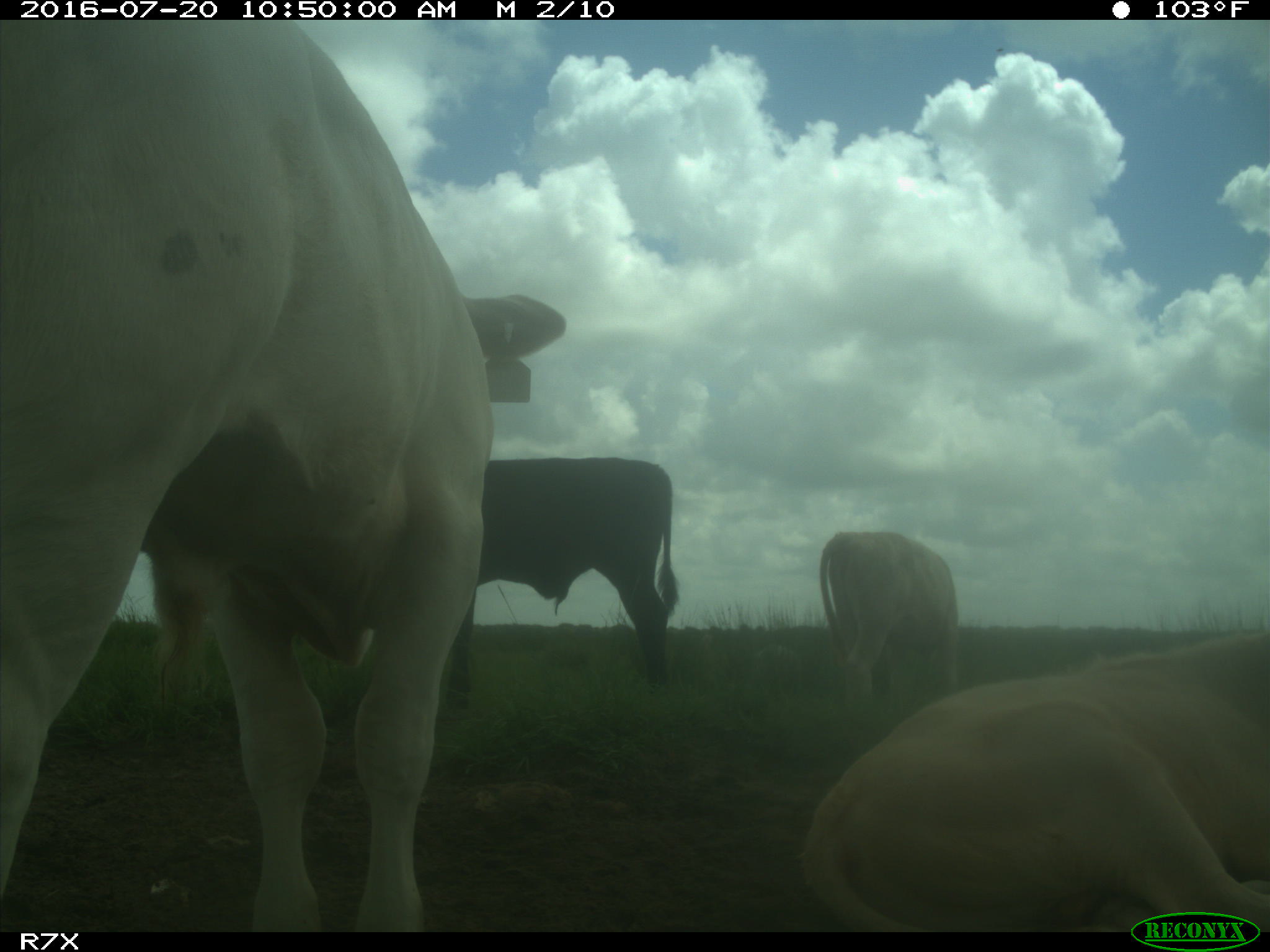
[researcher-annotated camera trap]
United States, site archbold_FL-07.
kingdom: Animalia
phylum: Chordata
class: Mammalia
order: Artiodactyla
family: Bovidae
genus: Bos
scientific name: Bos taurus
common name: domestic cow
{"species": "Bos taurus (domestic cow)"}